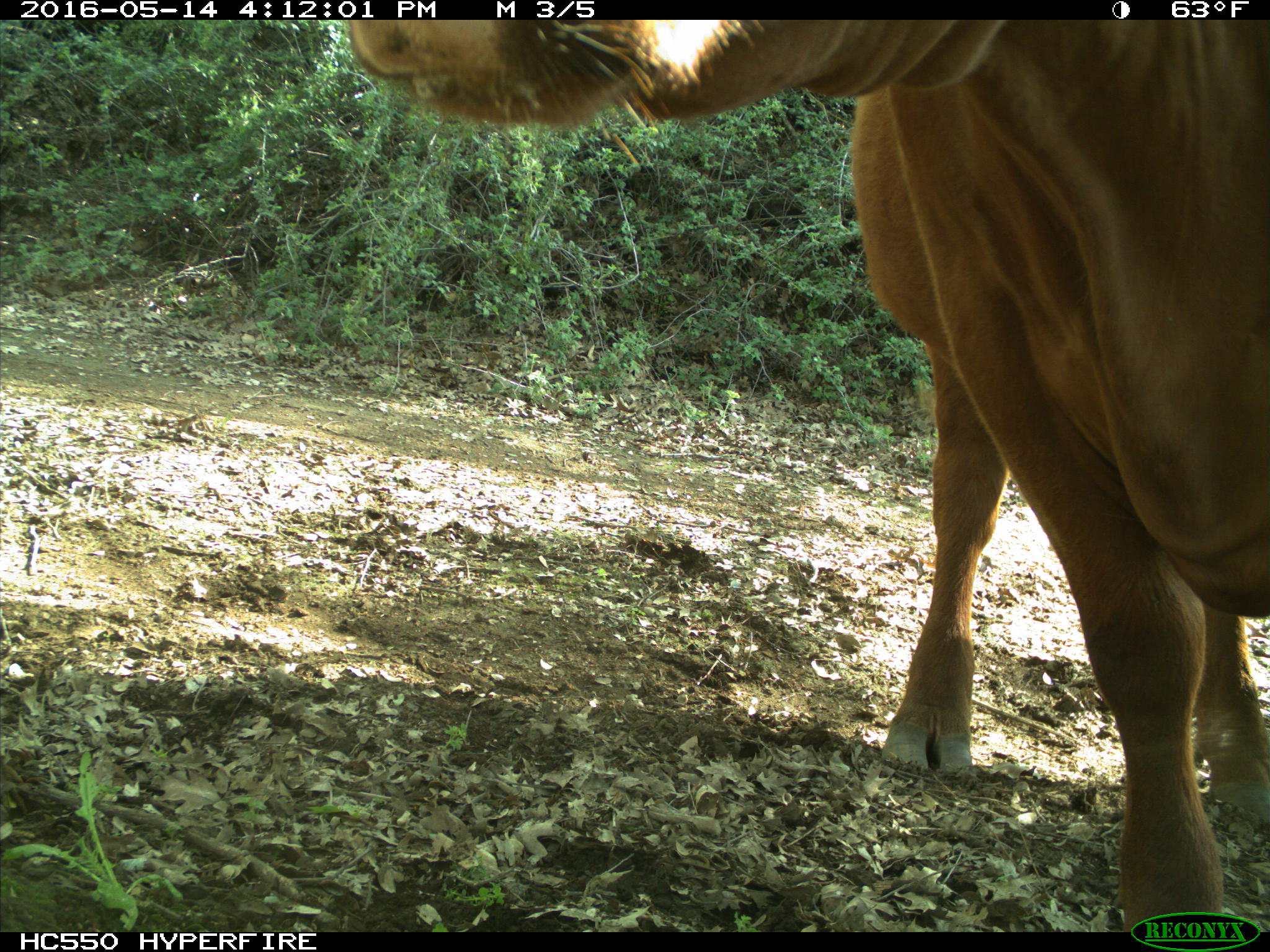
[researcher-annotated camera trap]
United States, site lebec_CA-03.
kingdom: Animalia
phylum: Chordata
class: Mammalia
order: Artiodactyla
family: Bovidae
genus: Bos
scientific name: Bos taurus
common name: domestic cow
Bos taurus (domestic cow).